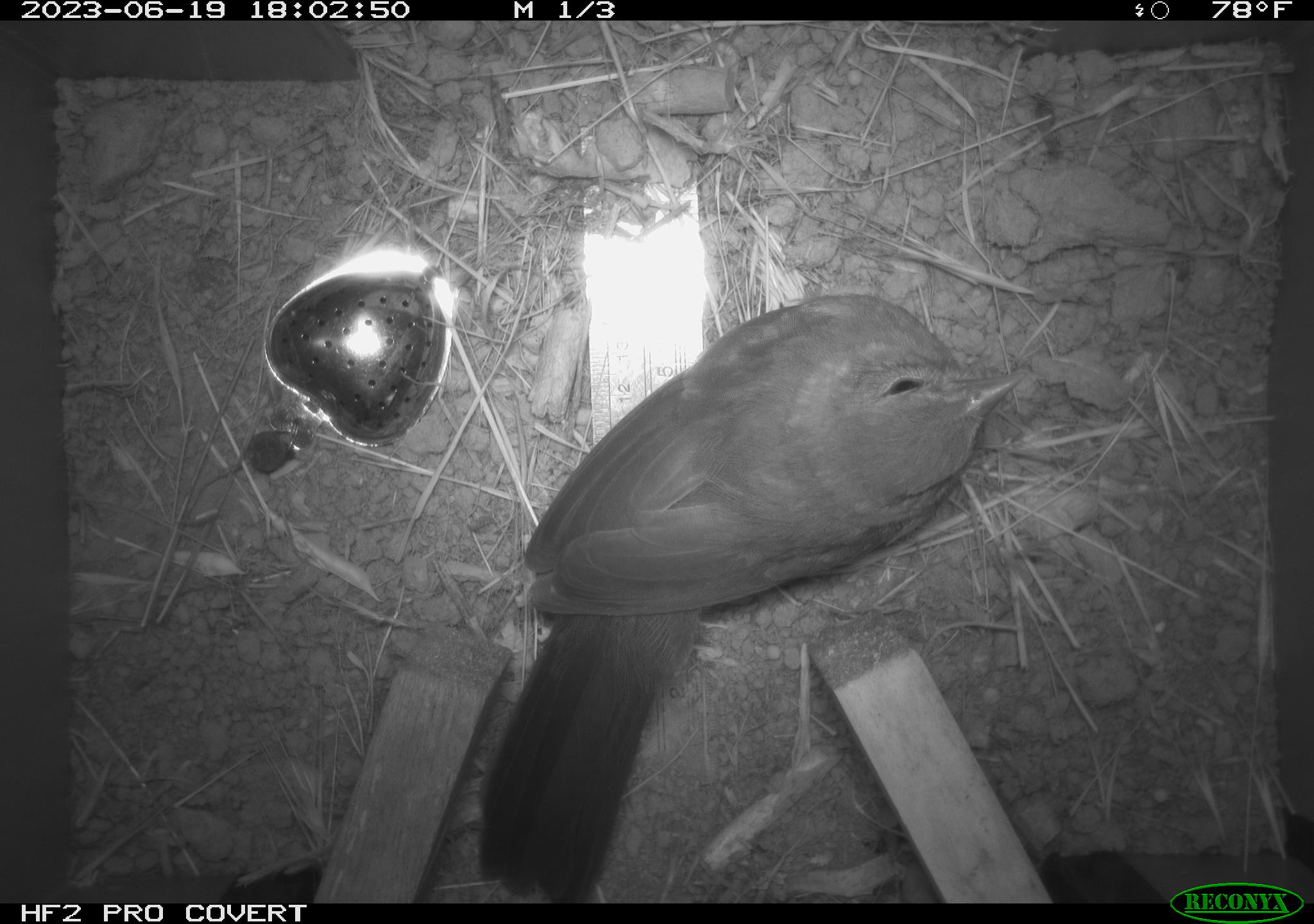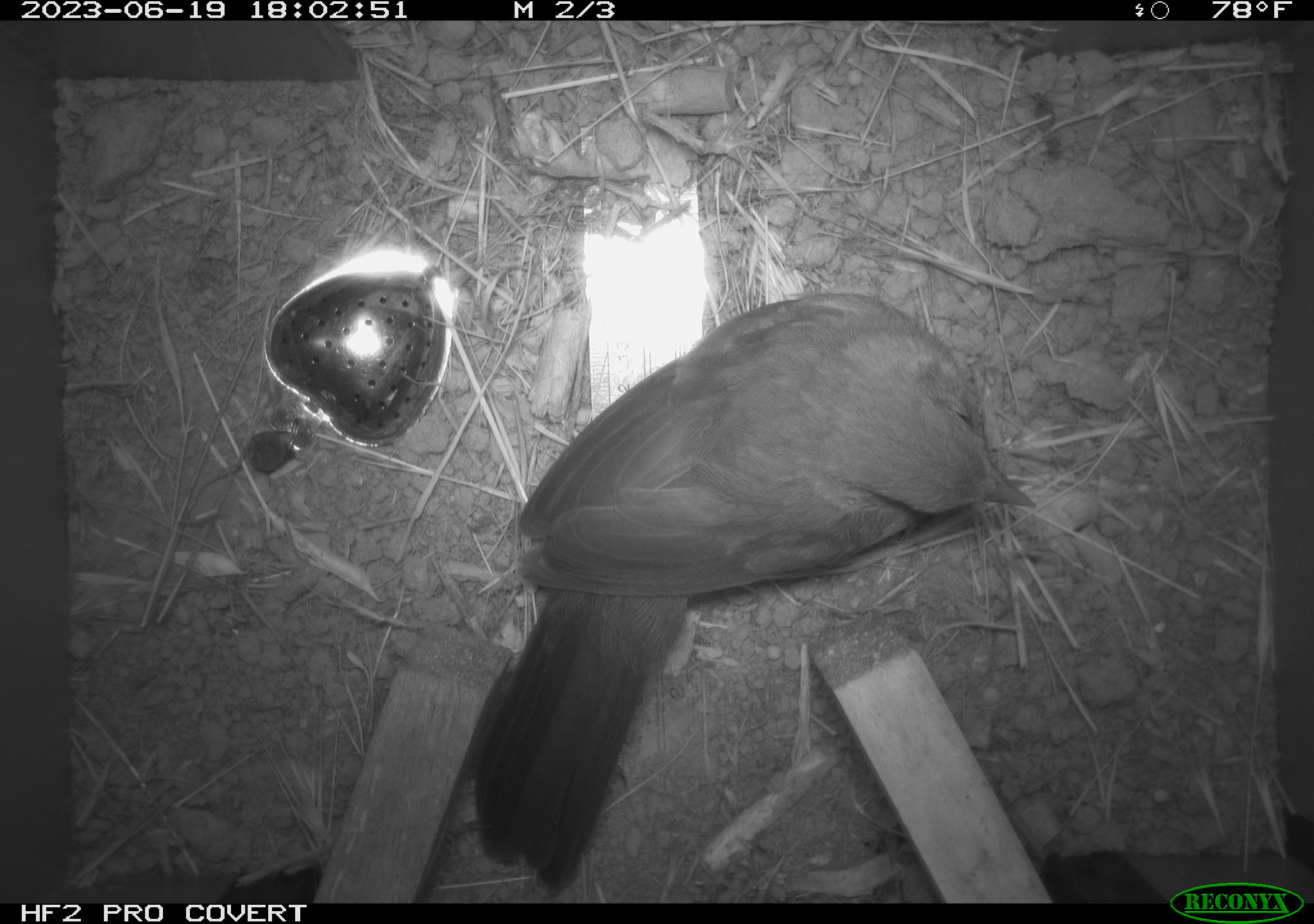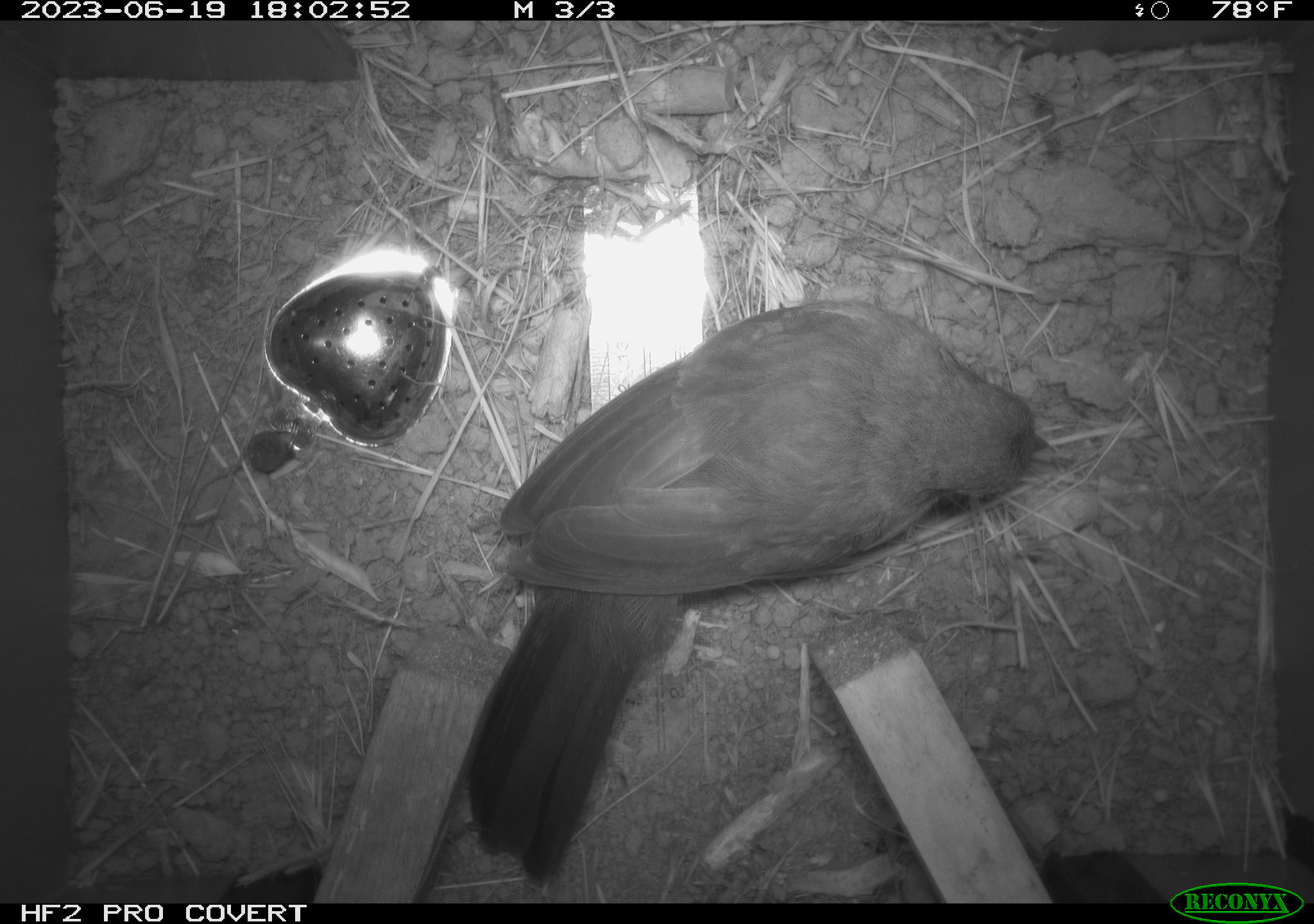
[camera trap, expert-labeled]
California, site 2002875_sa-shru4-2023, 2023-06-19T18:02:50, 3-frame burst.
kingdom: Animalia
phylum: Chordata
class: Aves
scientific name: Aves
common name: bird